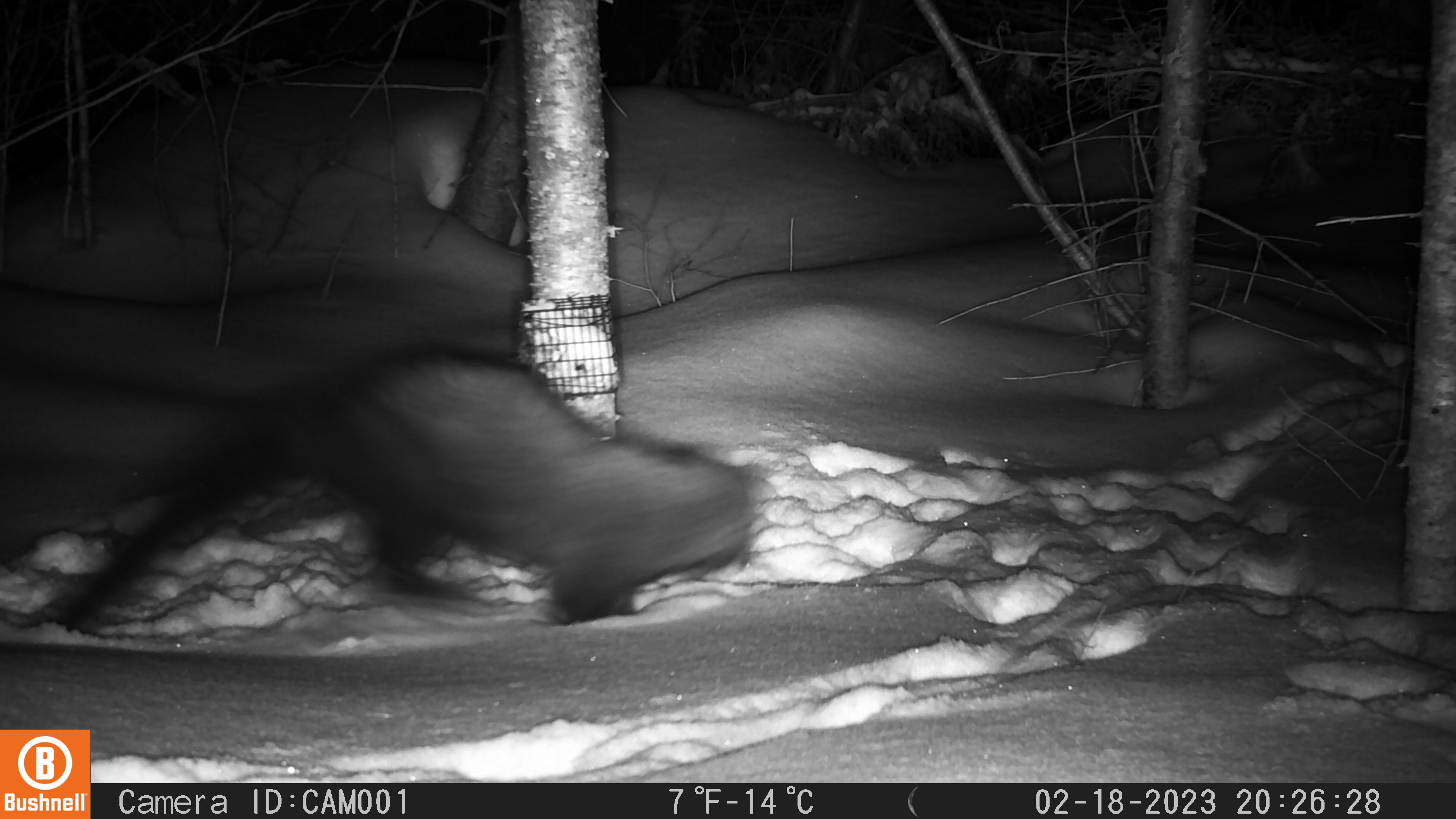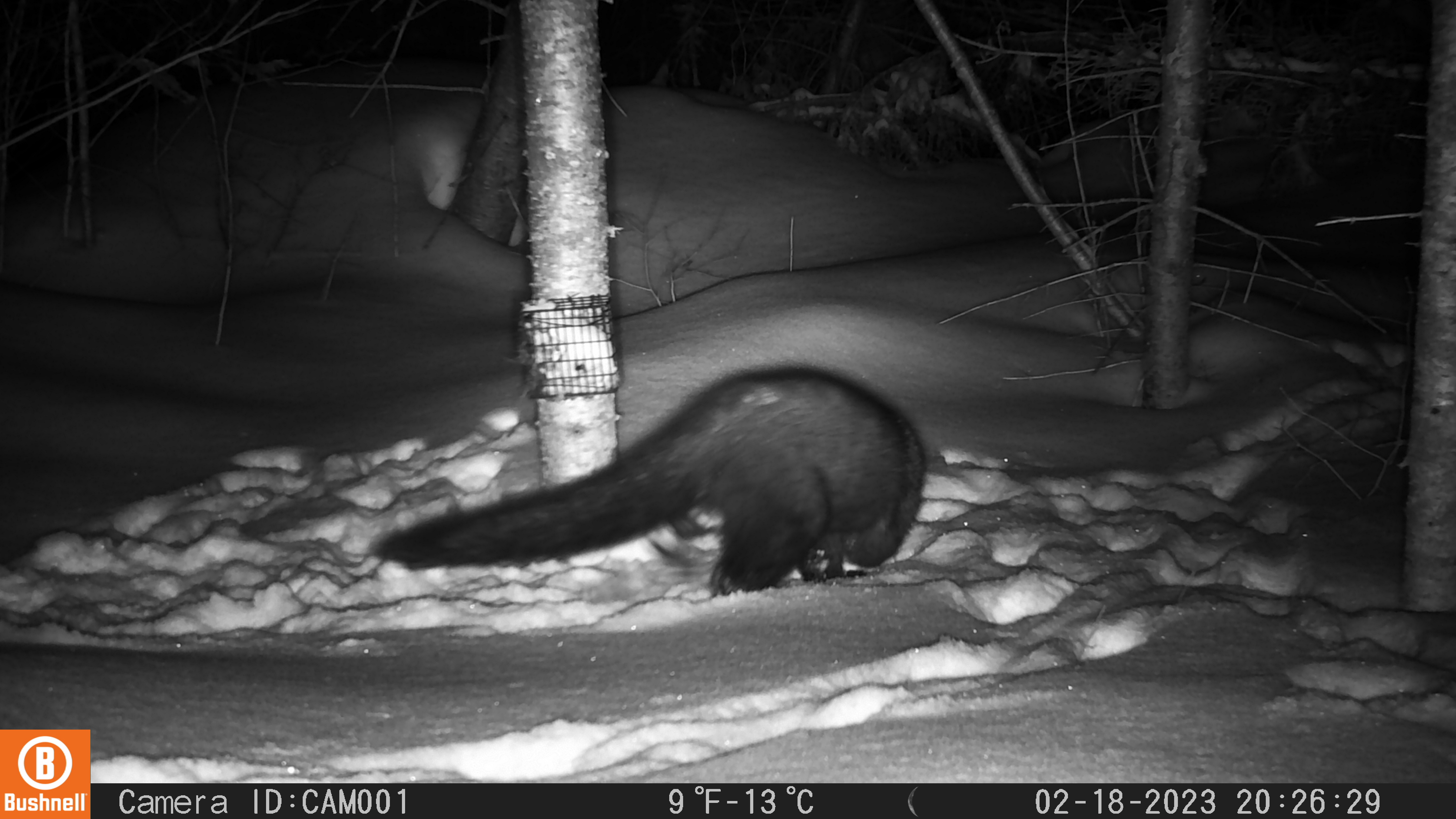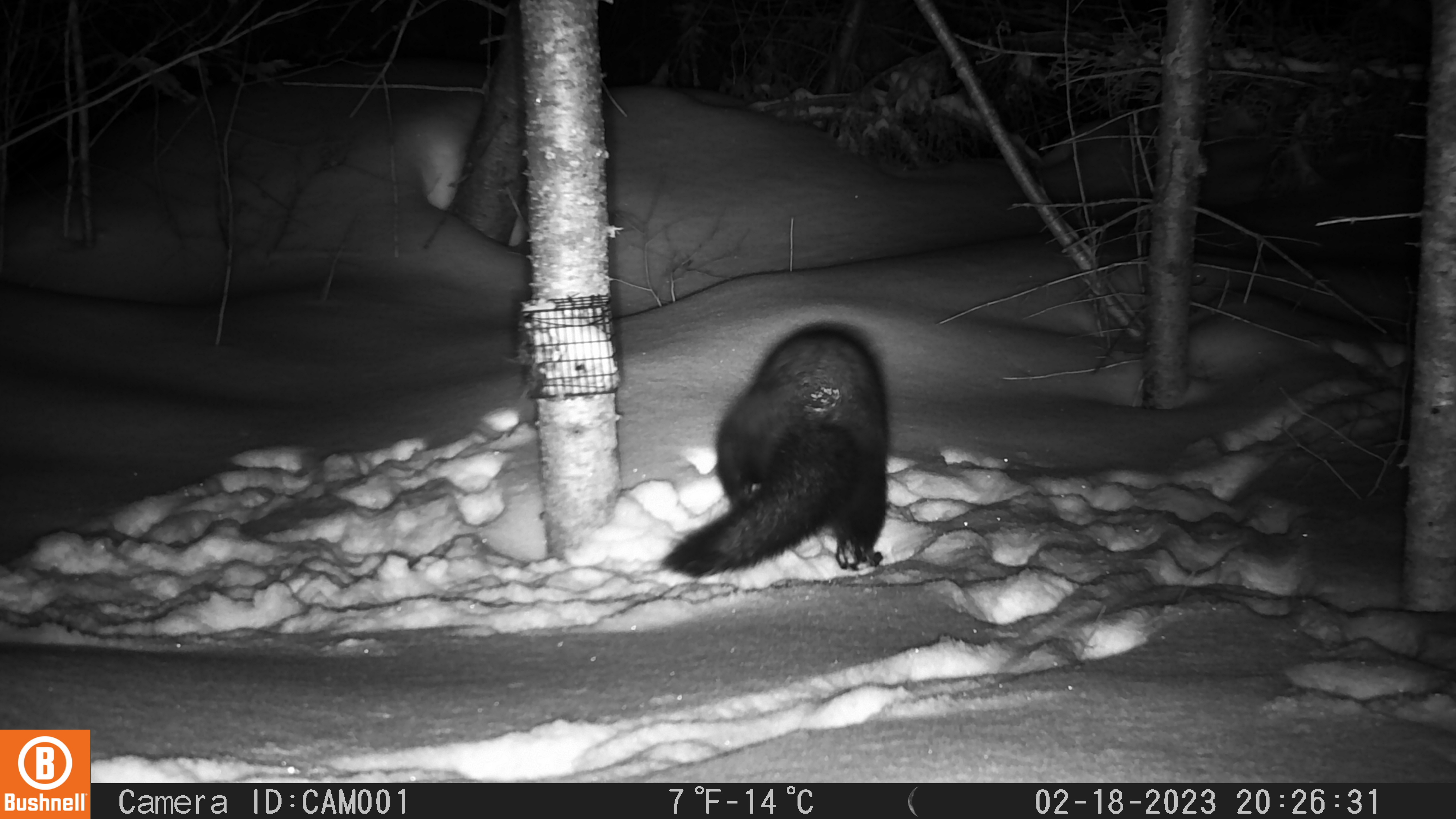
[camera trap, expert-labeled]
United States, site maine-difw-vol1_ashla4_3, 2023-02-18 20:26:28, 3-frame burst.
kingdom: Animalia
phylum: Chordata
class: Mammalia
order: Carnivora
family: Mustelidae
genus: Pekania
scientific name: Pekania pennanti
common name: fisher